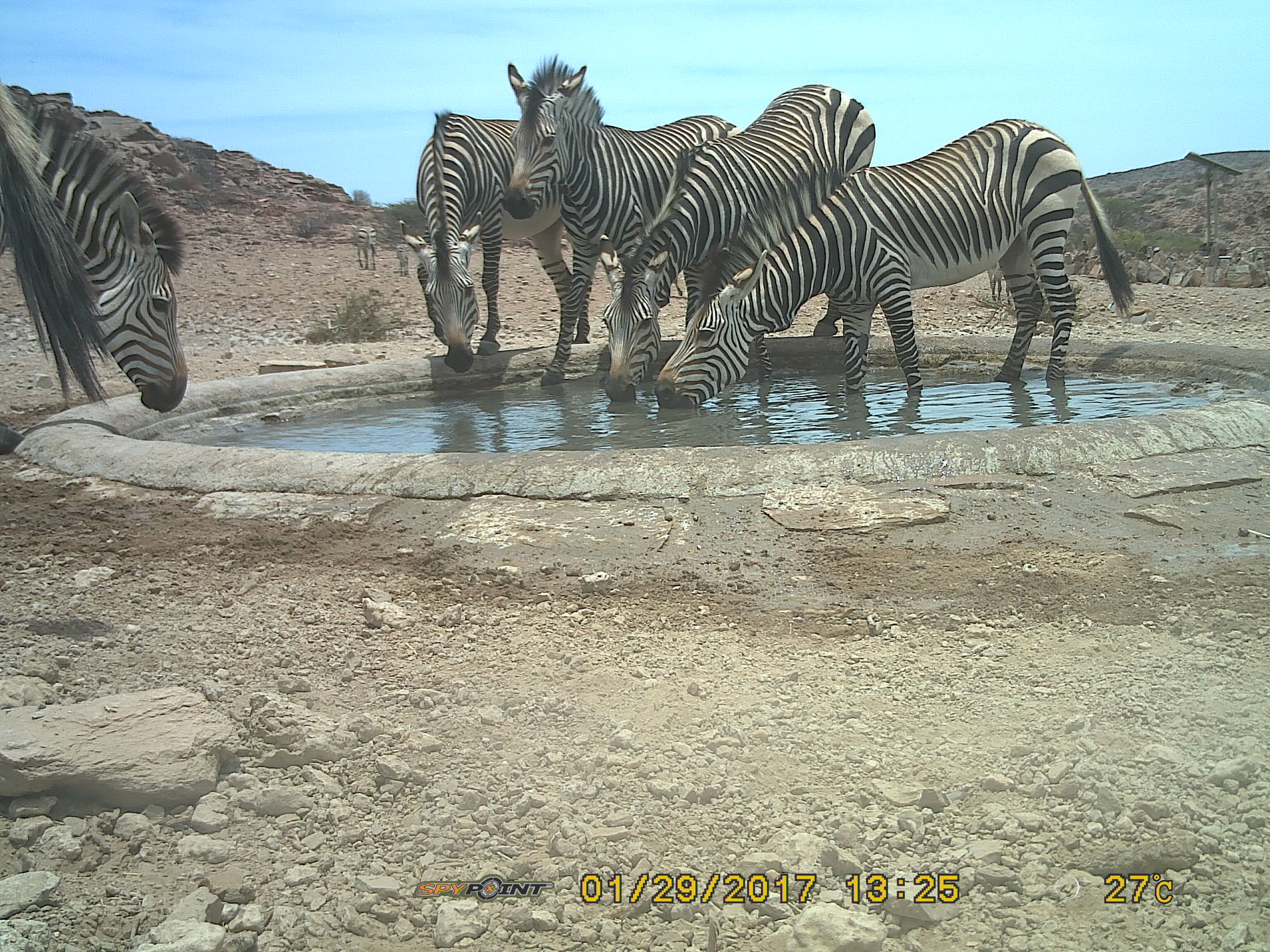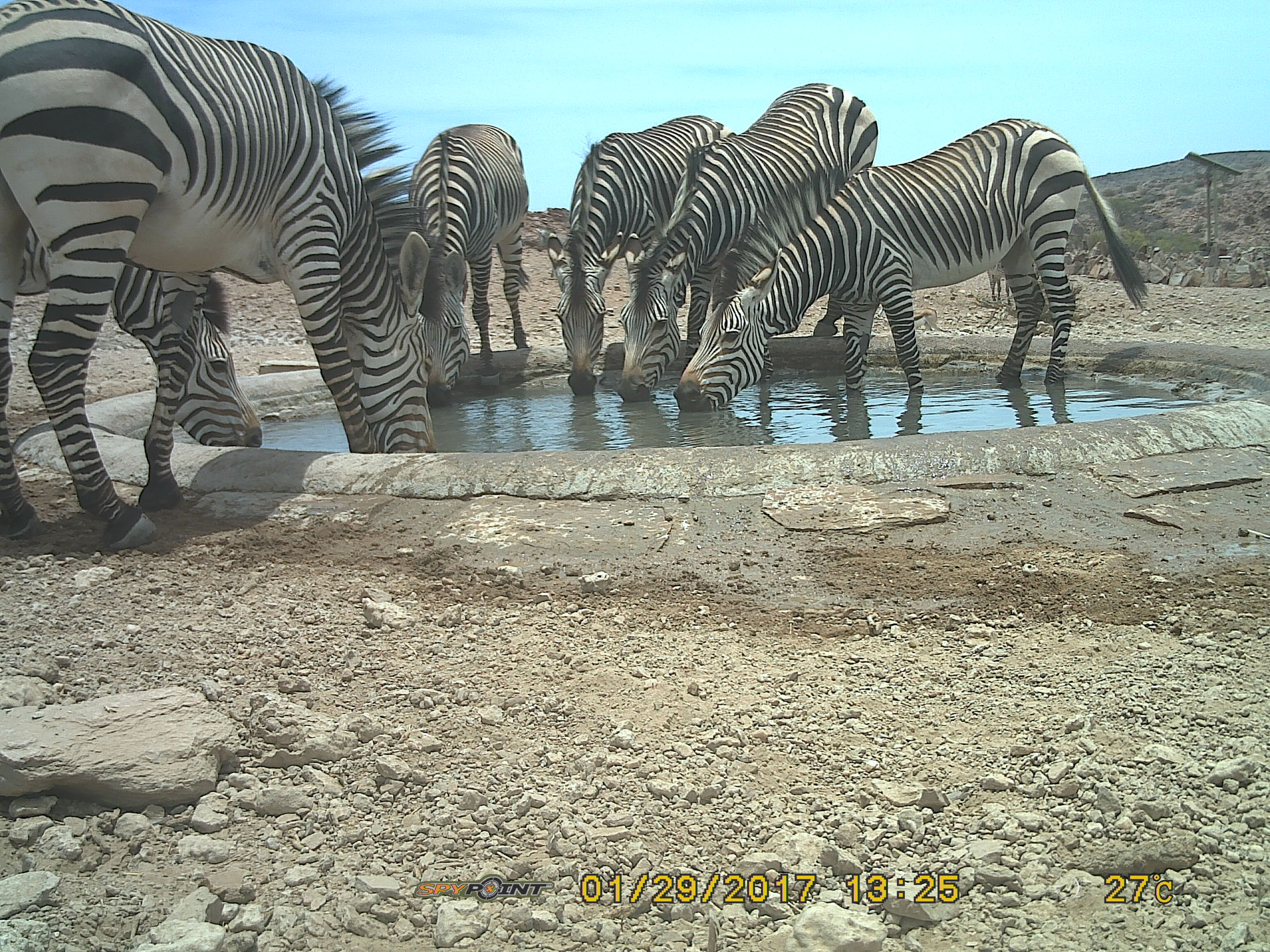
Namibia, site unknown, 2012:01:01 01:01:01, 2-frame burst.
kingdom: Animalia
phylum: Chordata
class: Mammalia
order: Perissodactyla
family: Equidae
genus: Equus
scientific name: Equus zebra hartmannae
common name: hartmann's mountain zebra